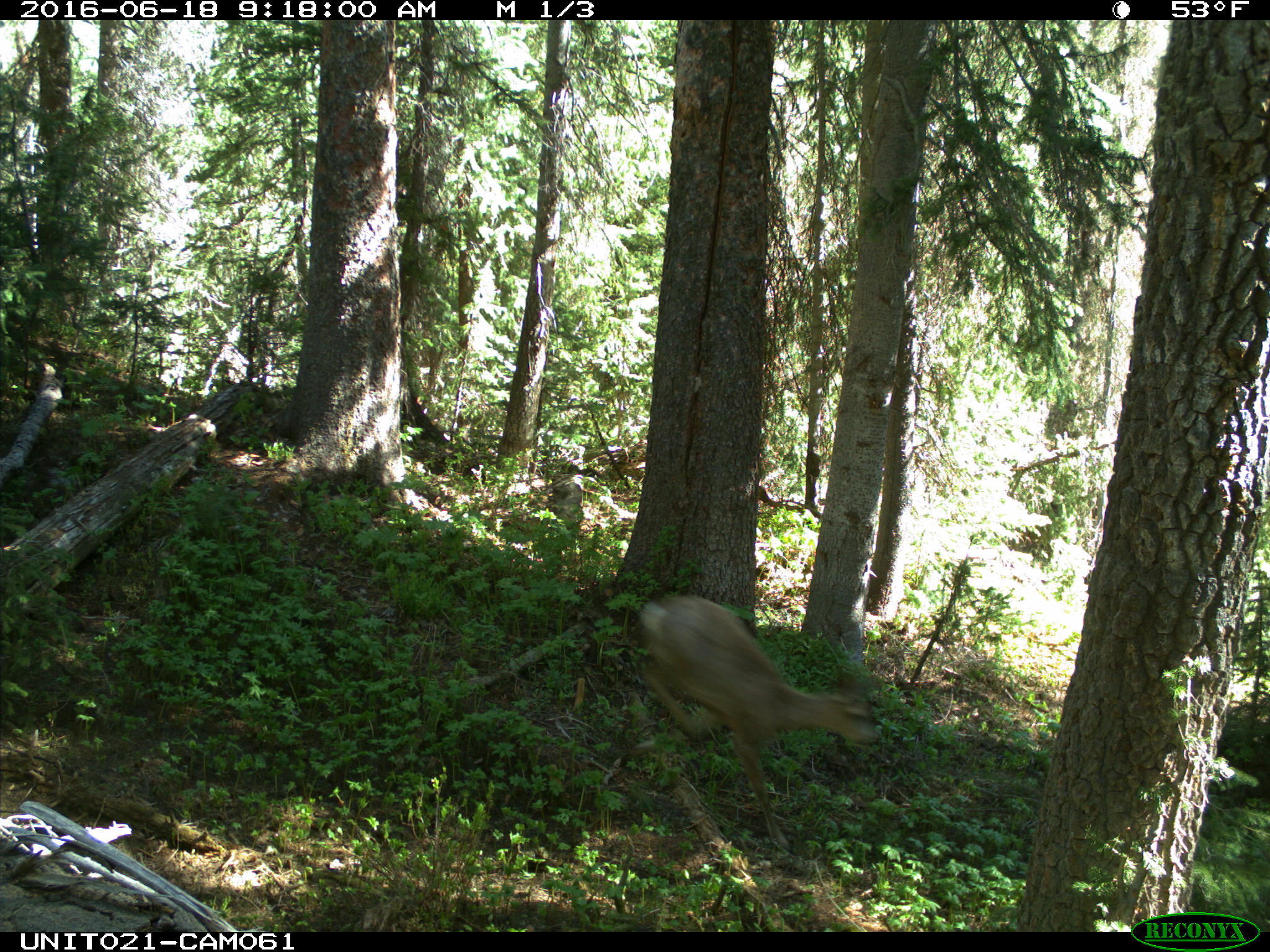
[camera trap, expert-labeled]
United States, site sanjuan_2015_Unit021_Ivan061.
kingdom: Animalia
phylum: Chordata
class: Mammalia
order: Artiodactyla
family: Cervidae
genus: Odocoileus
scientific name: Odocoileus hemionus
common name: mule deer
Odocoileus hemionus (mule deer).